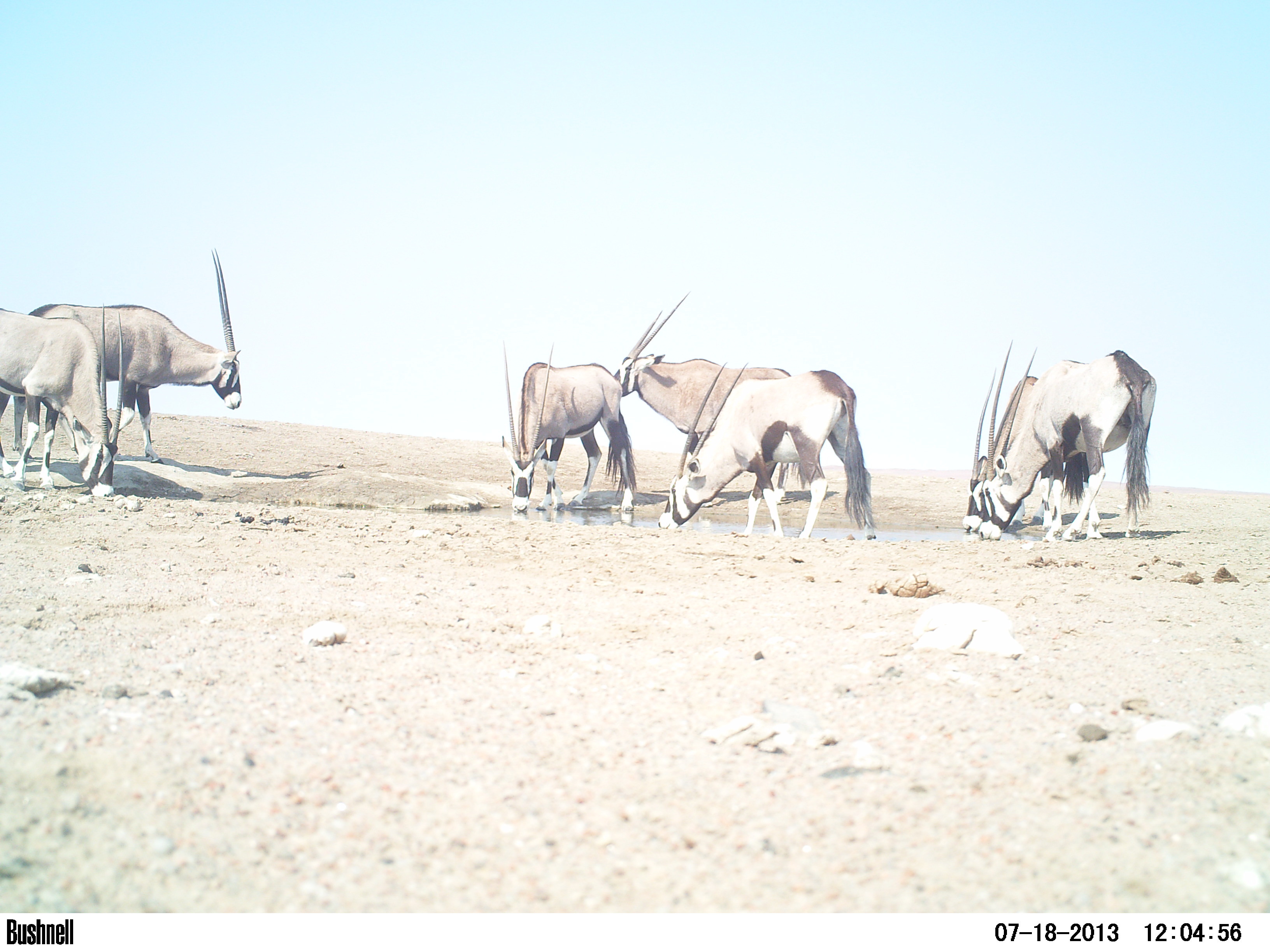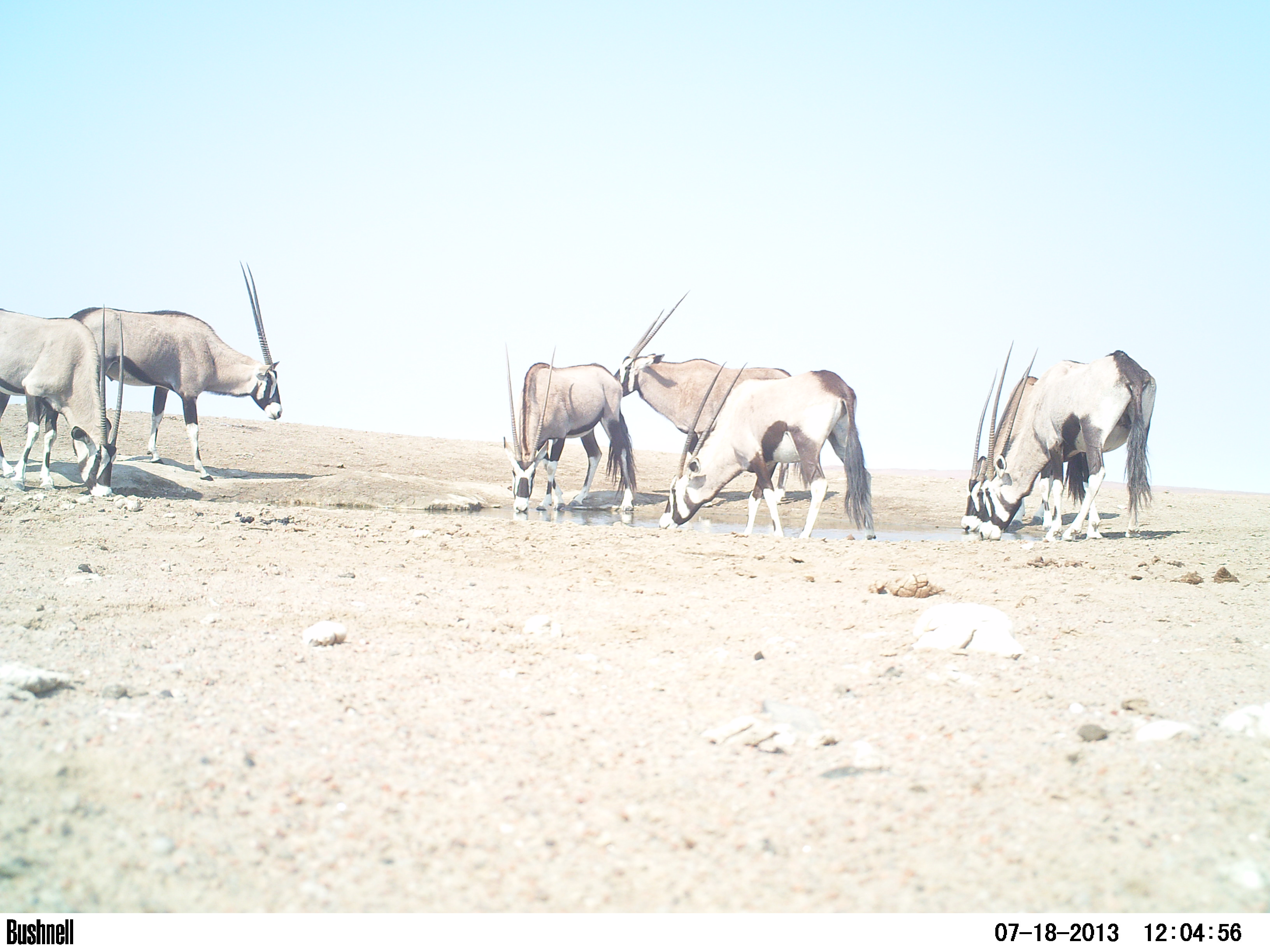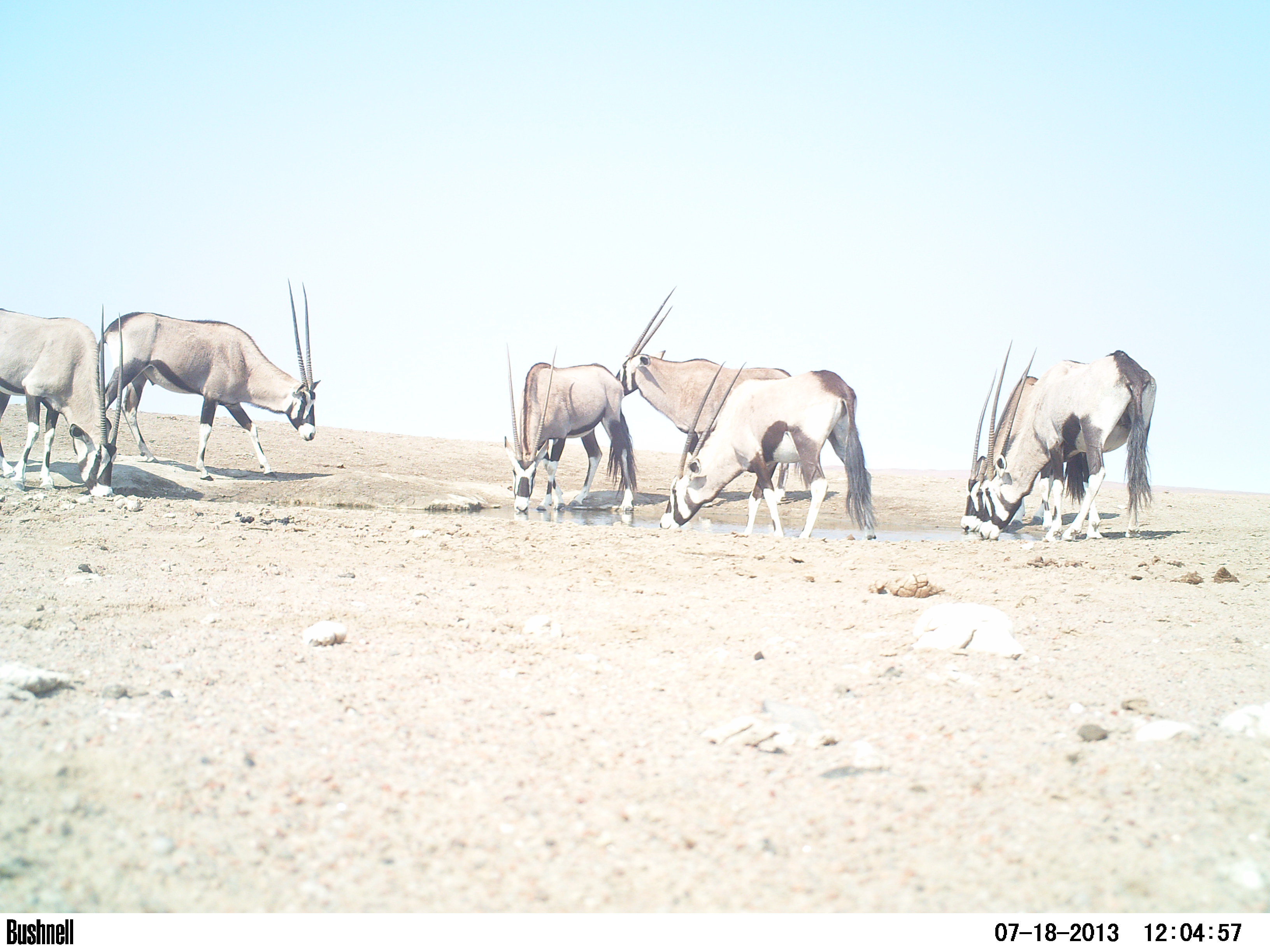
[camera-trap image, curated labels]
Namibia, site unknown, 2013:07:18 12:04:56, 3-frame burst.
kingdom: Animalia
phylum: Chordata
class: Mammalia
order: Artiodactyla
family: Bovidae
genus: Oryx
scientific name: Oryx gazella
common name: gemsbok